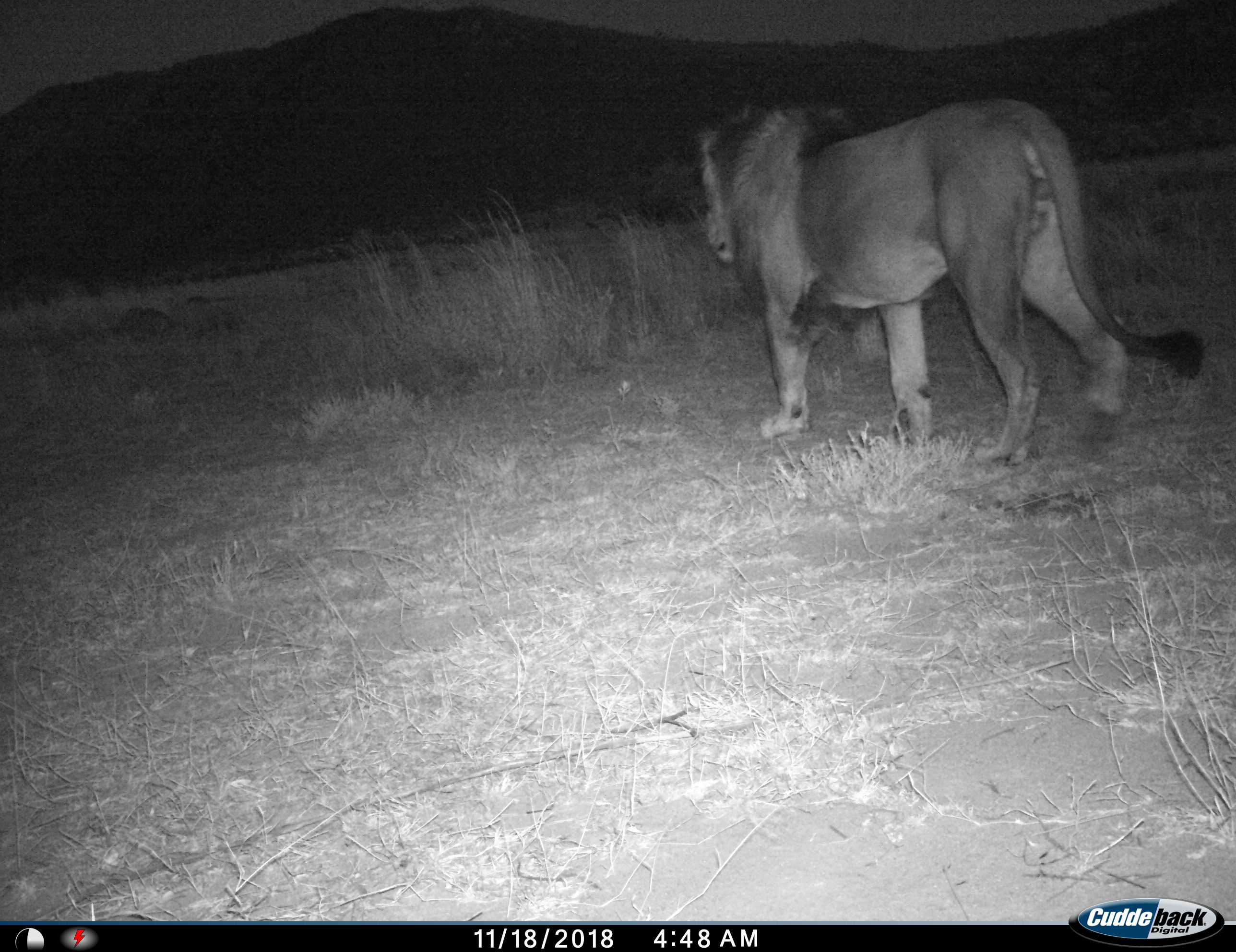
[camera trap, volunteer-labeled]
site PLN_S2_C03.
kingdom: Animalia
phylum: Chordata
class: Mammalia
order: Carnivora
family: Felidae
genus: Panthera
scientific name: Panthera leo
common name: lion male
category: lionmale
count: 1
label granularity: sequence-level